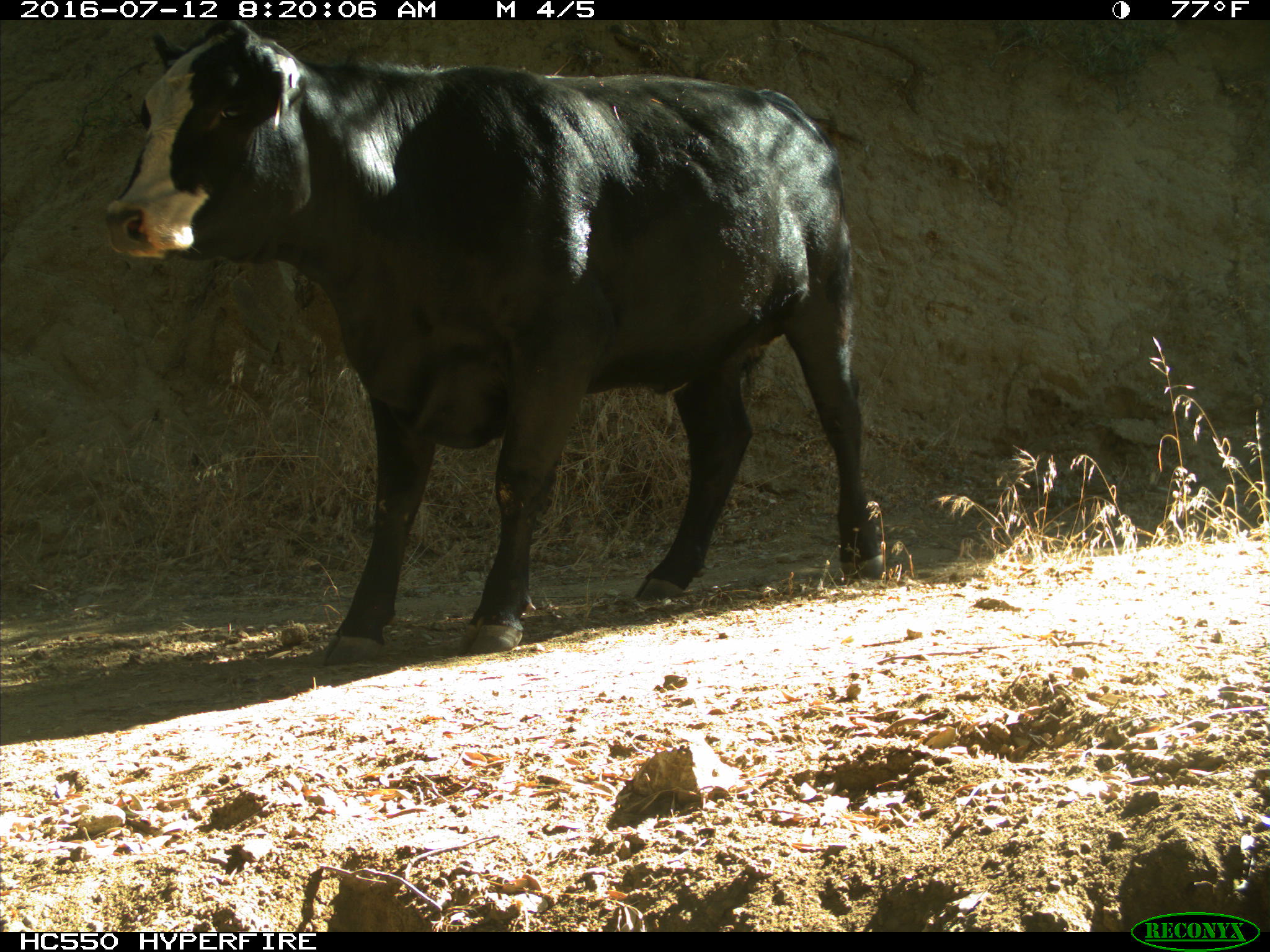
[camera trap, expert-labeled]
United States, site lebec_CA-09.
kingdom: Animalia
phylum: Chordata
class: Mammalia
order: Artiodactyla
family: Bovidae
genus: Bos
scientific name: Bos taurus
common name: domestic cow